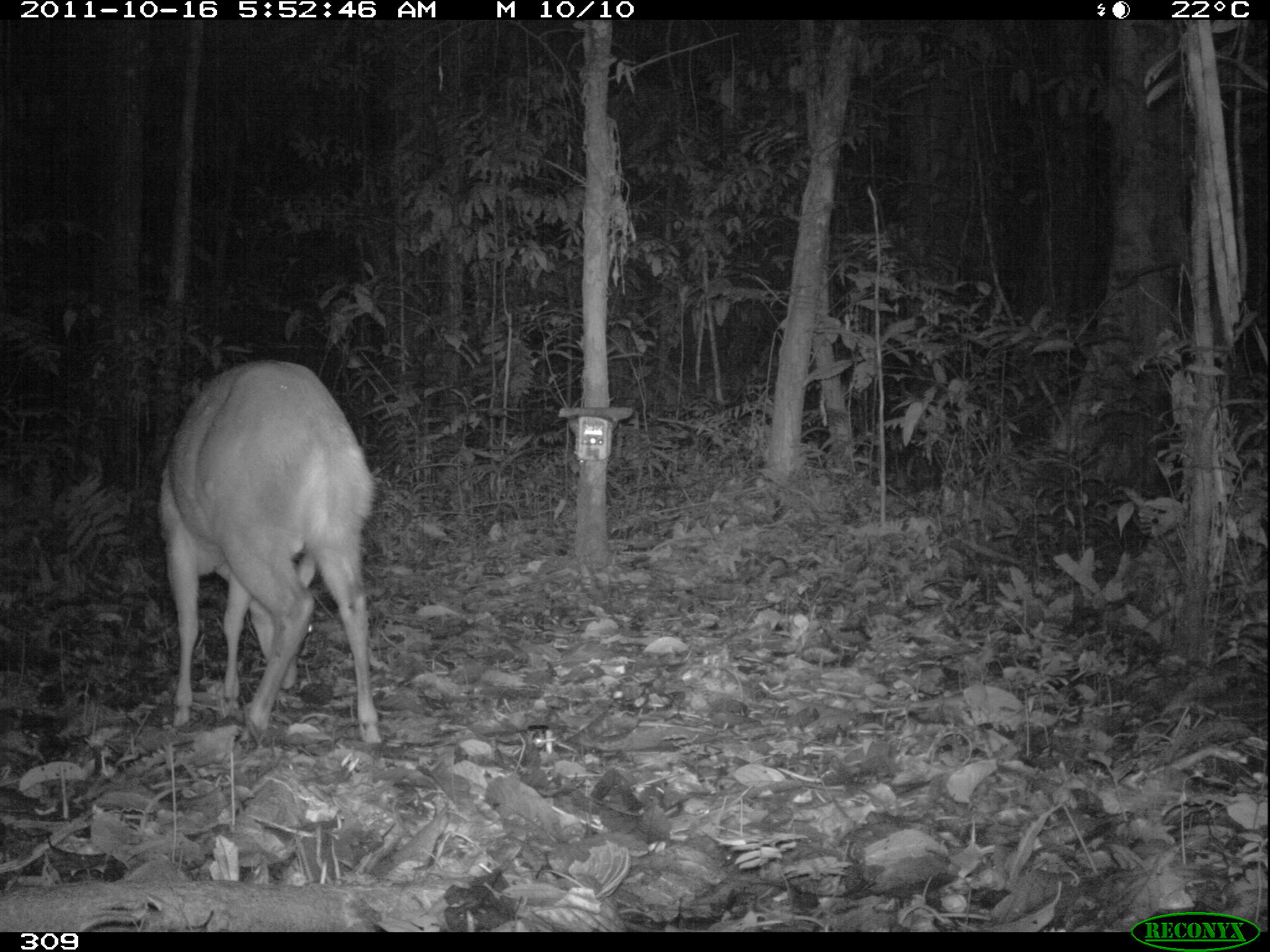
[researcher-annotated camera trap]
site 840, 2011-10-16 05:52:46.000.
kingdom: Animalia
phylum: Chordata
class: Mammalia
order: Artiodactyla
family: Cervidae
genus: Mazama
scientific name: Mazama americana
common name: red brocket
Mazama americana (red brocket).